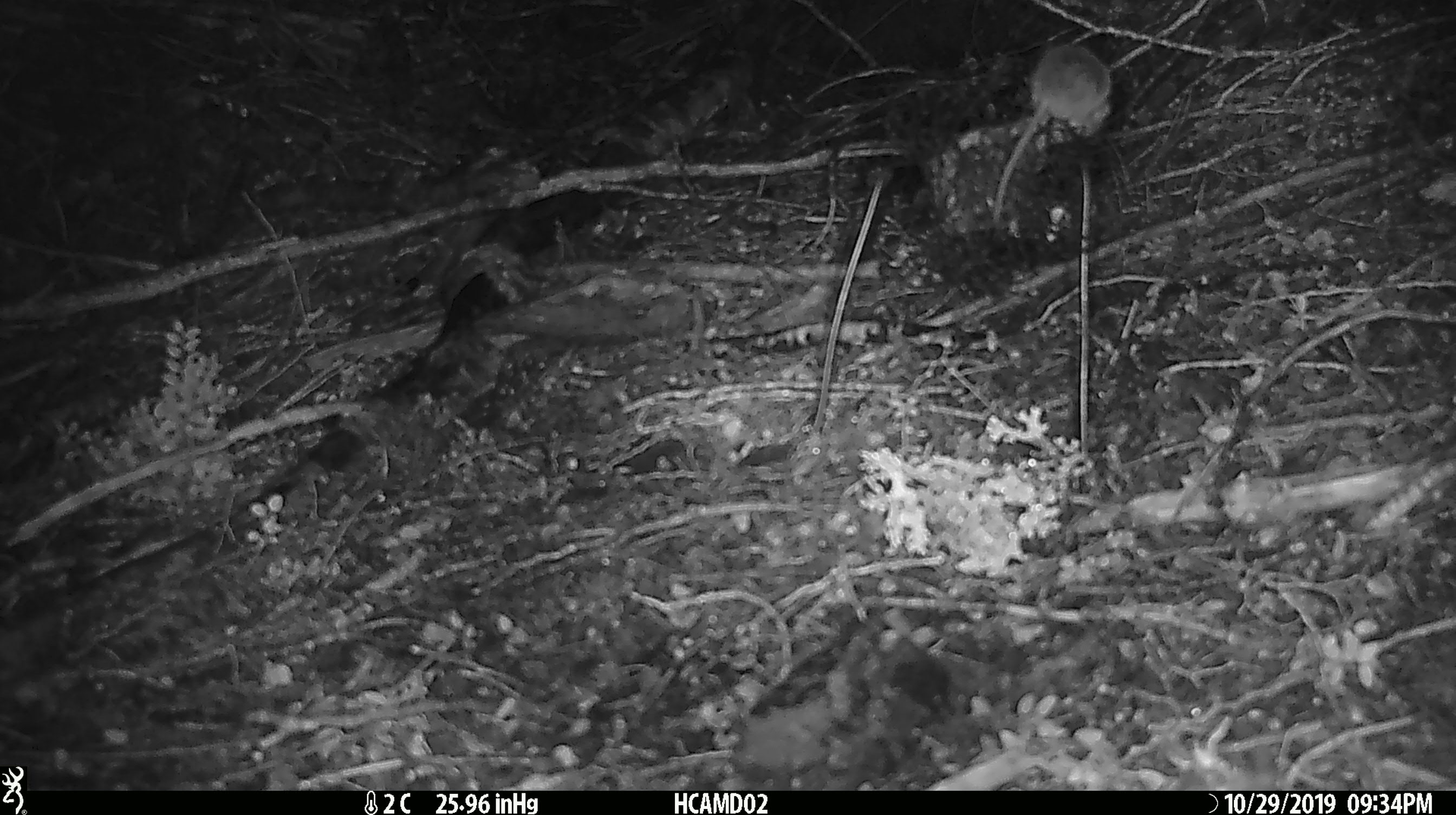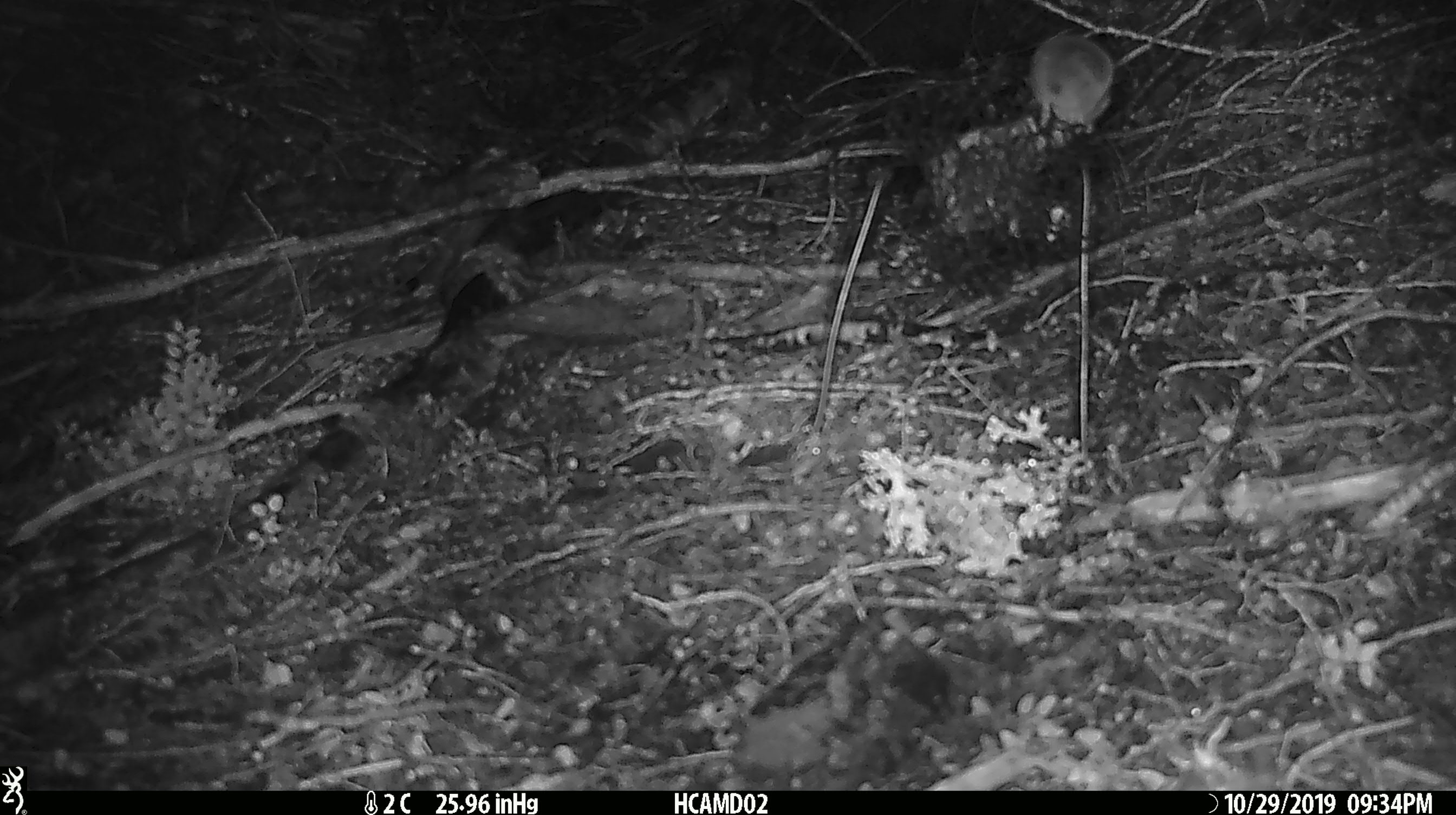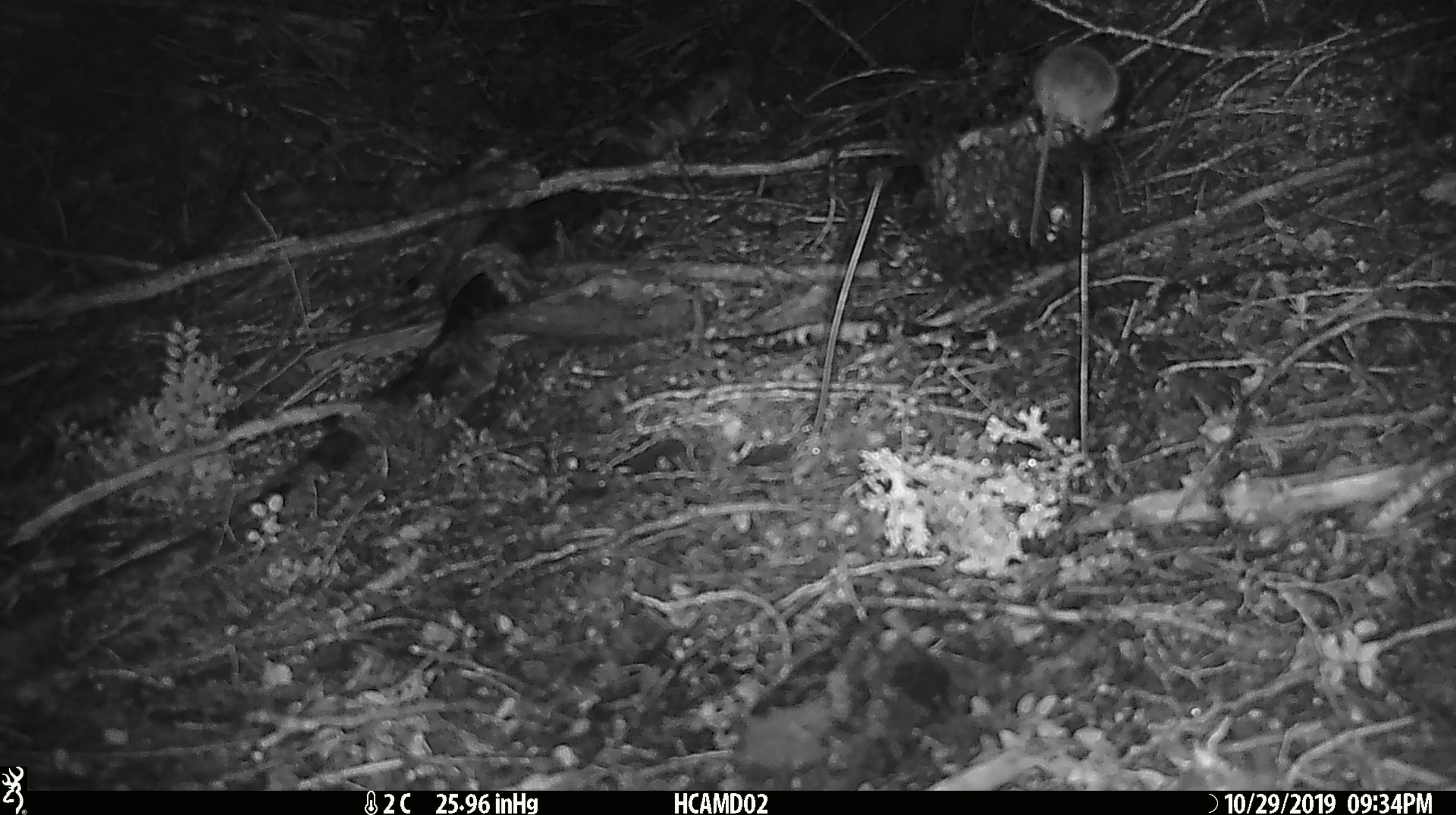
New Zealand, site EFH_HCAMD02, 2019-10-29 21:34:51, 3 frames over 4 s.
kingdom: Animalia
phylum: Chordata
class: Mammalia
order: Rodentia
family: Muridae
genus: Mus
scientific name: Mus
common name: mouse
Mouse (Mus).